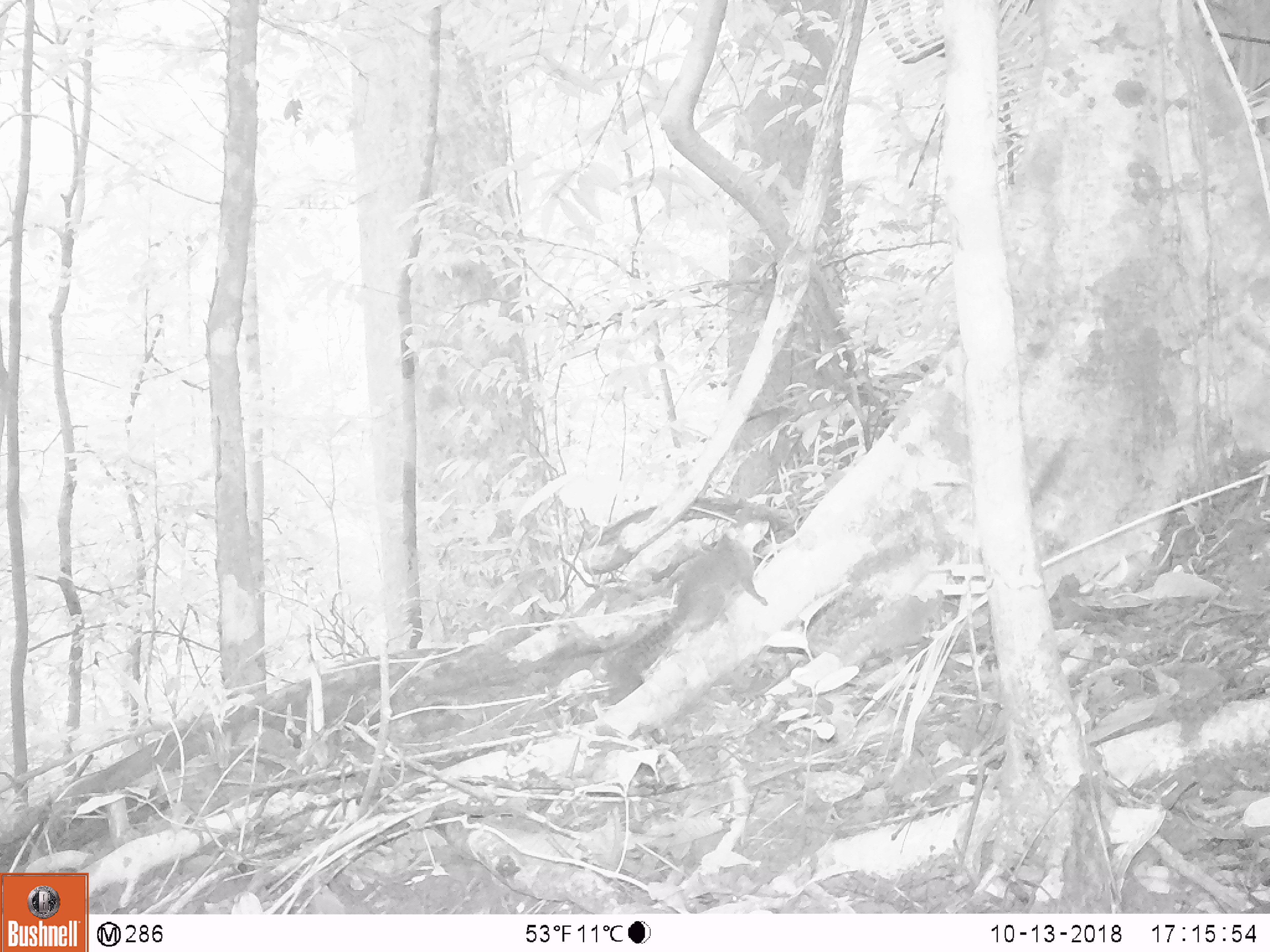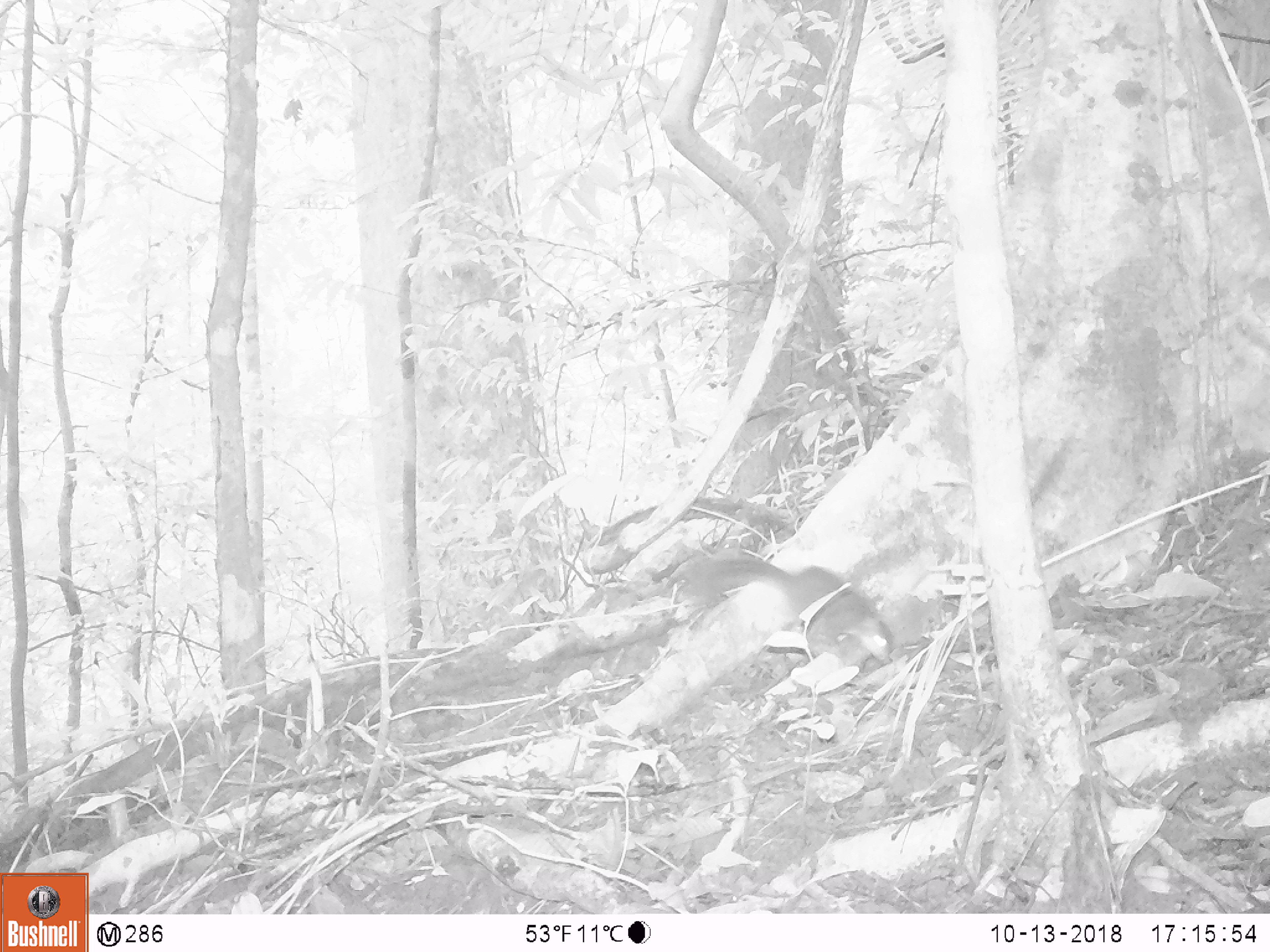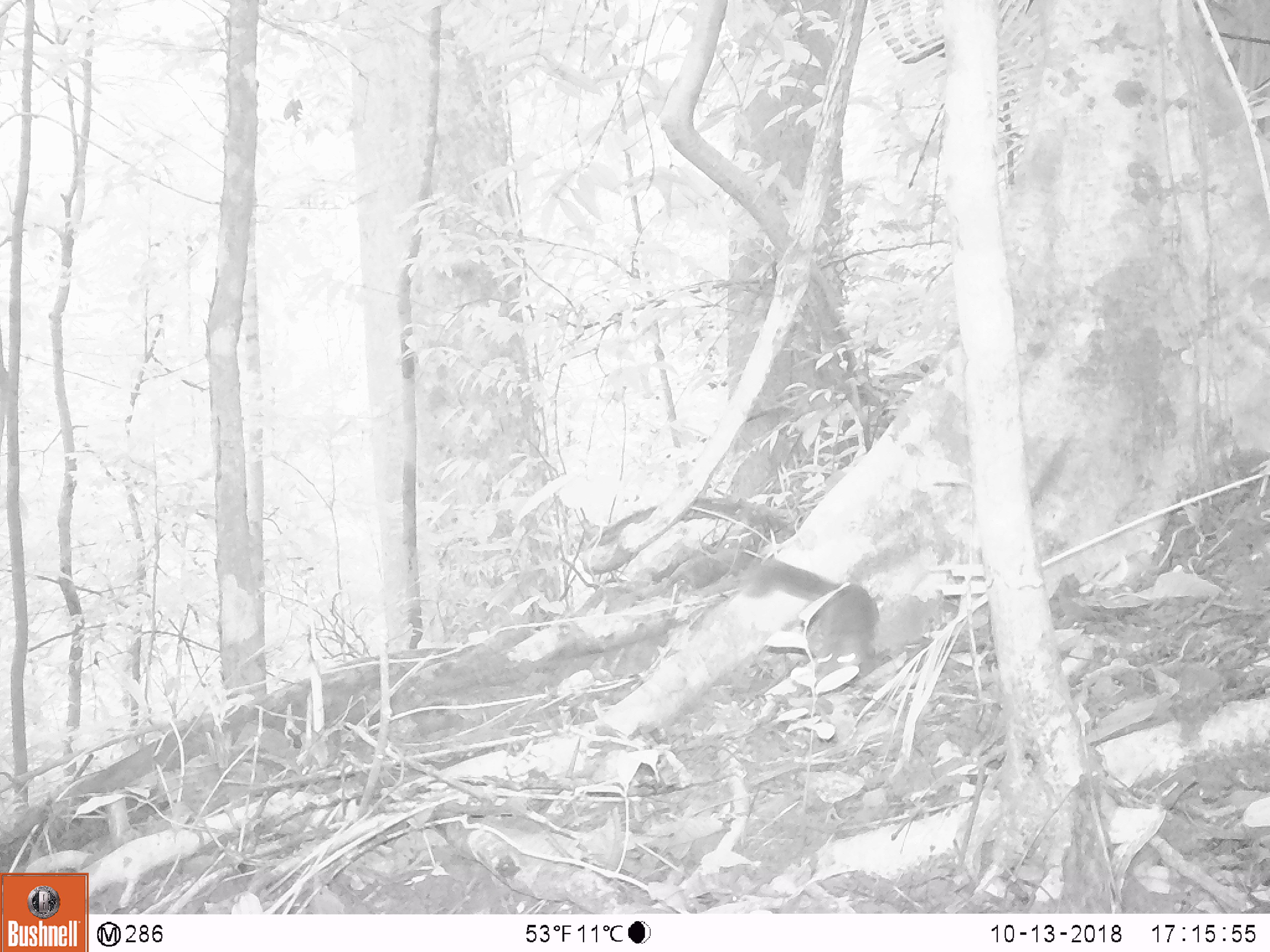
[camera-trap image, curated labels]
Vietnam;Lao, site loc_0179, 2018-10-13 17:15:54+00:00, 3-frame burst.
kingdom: Animalia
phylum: Chordata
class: Mammalia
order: Rodentia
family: Sciuridae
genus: Dremomys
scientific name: Dremomys rufigenis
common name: red-cheeked squirrel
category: red cheeked squirrel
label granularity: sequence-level